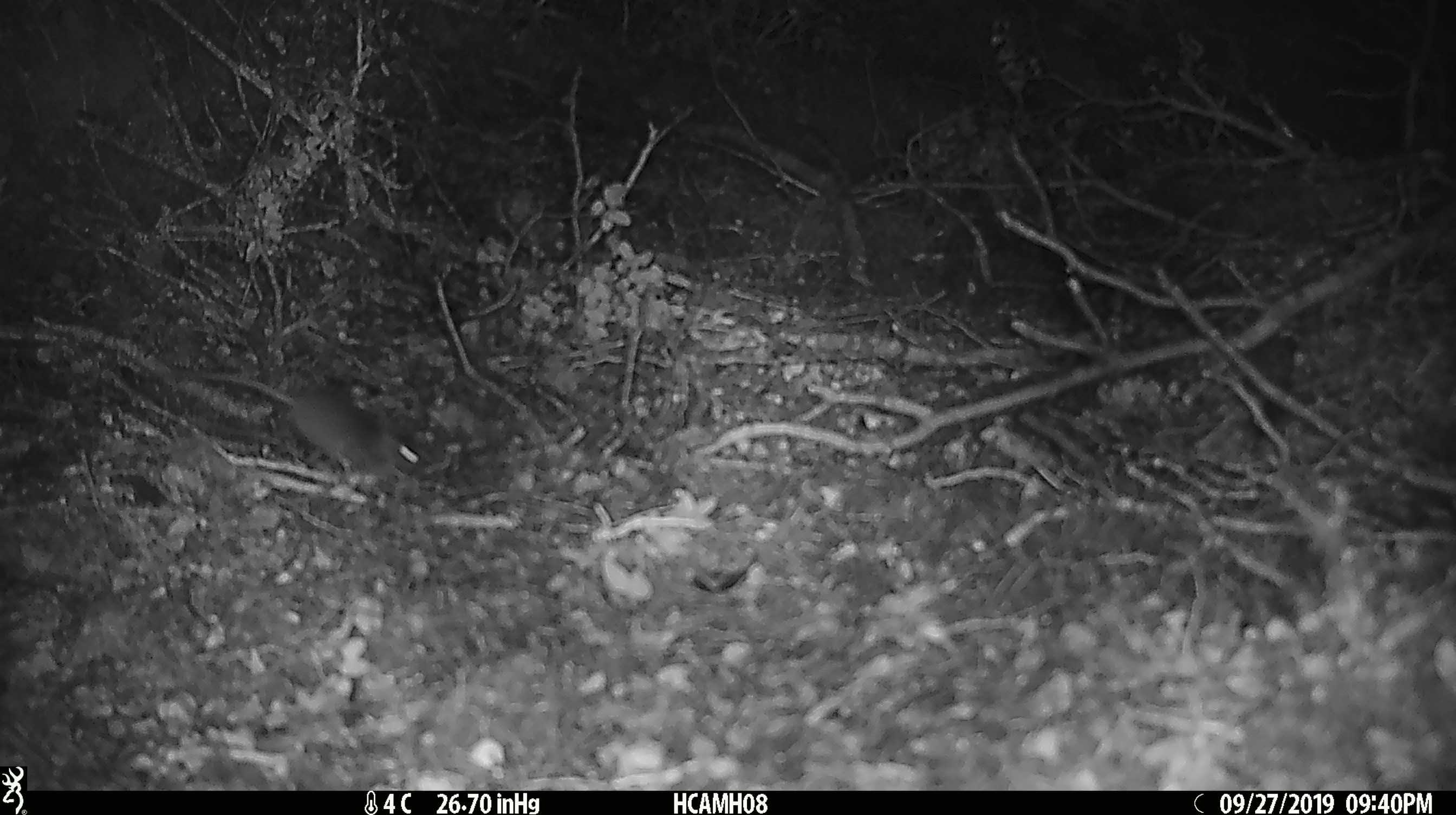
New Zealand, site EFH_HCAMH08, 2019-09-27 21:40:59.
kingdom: Animalia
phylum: Chordata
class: Mammalia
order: Rodentia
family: Muridae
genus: Mus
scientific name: Mus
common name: mouse